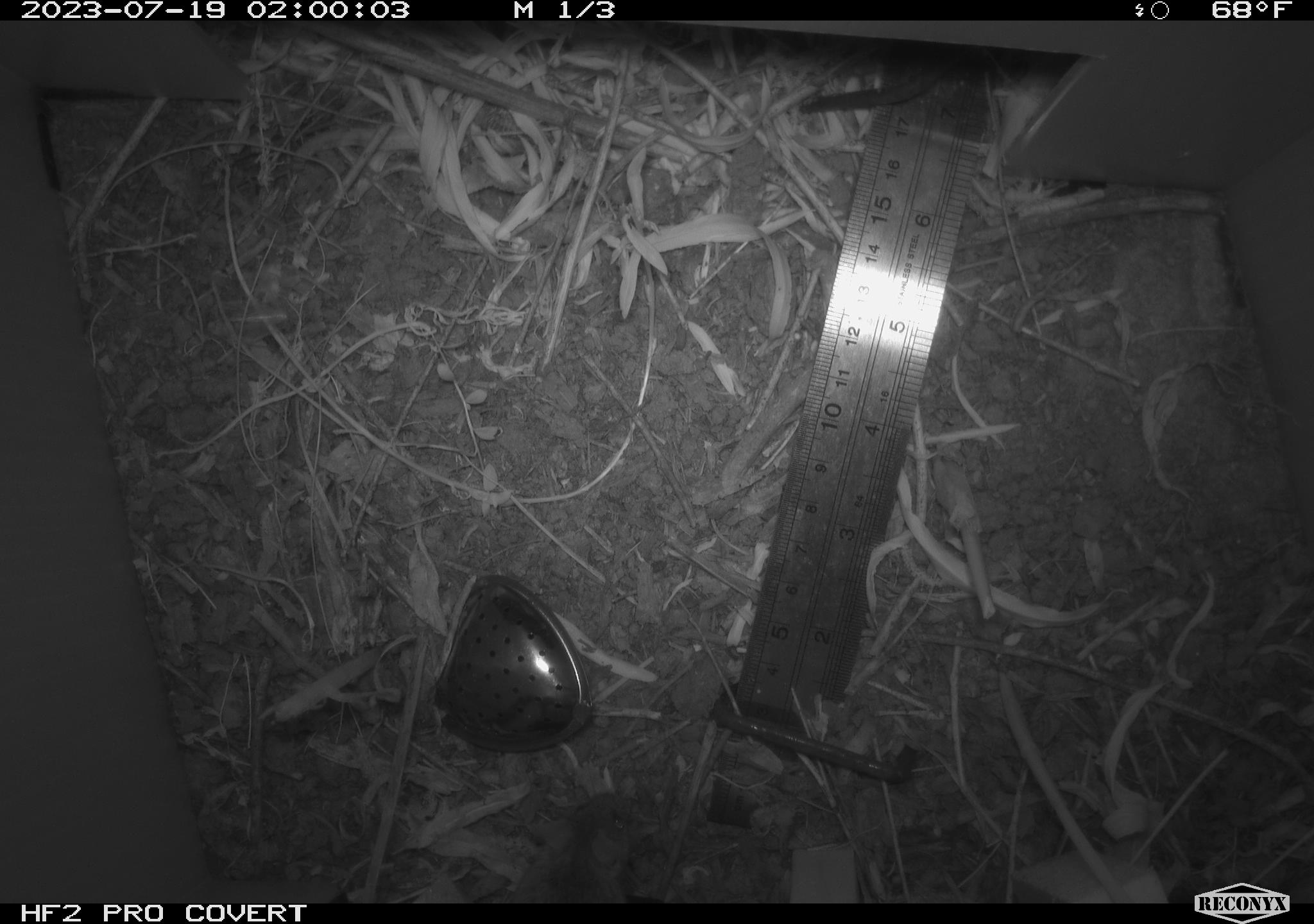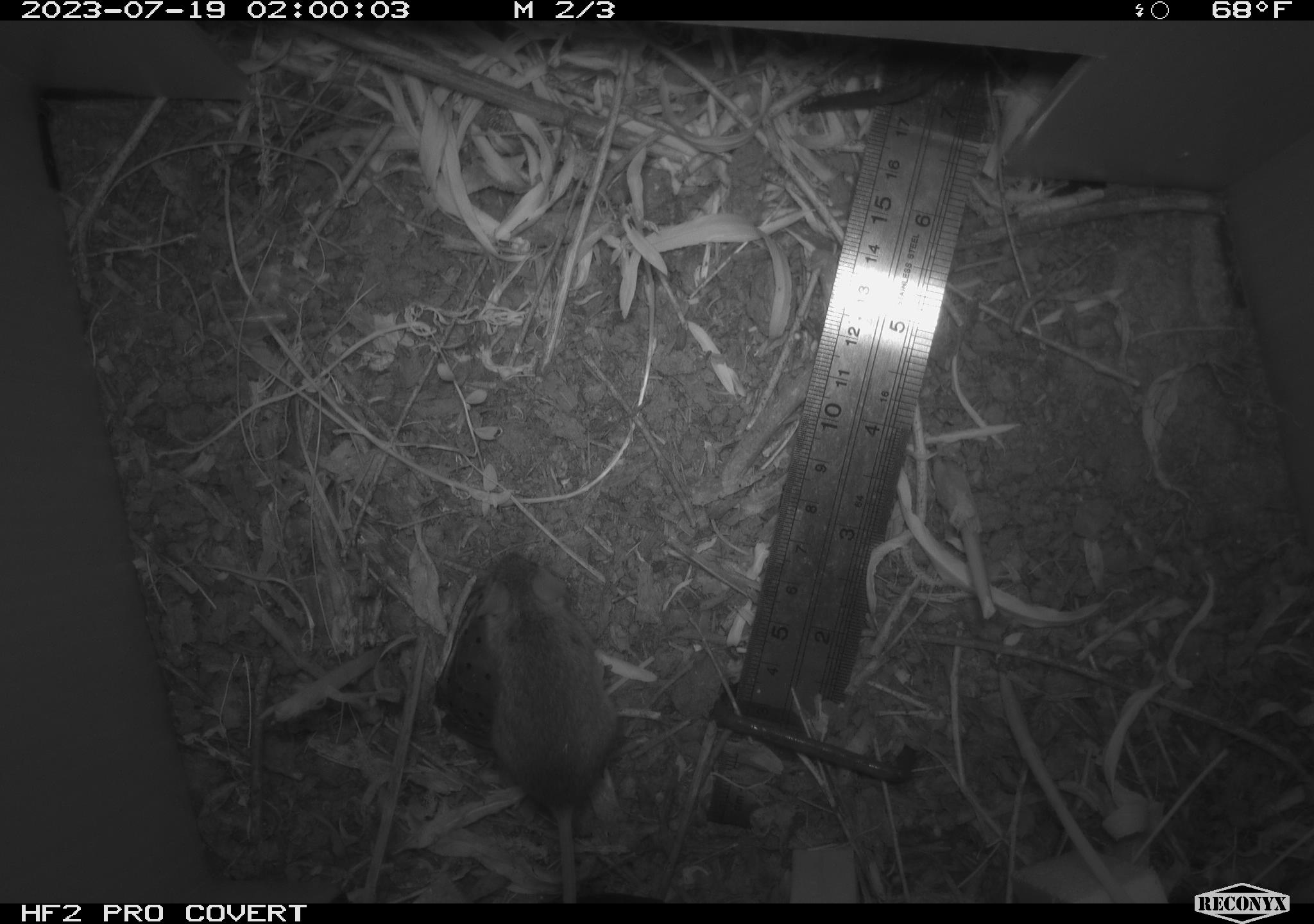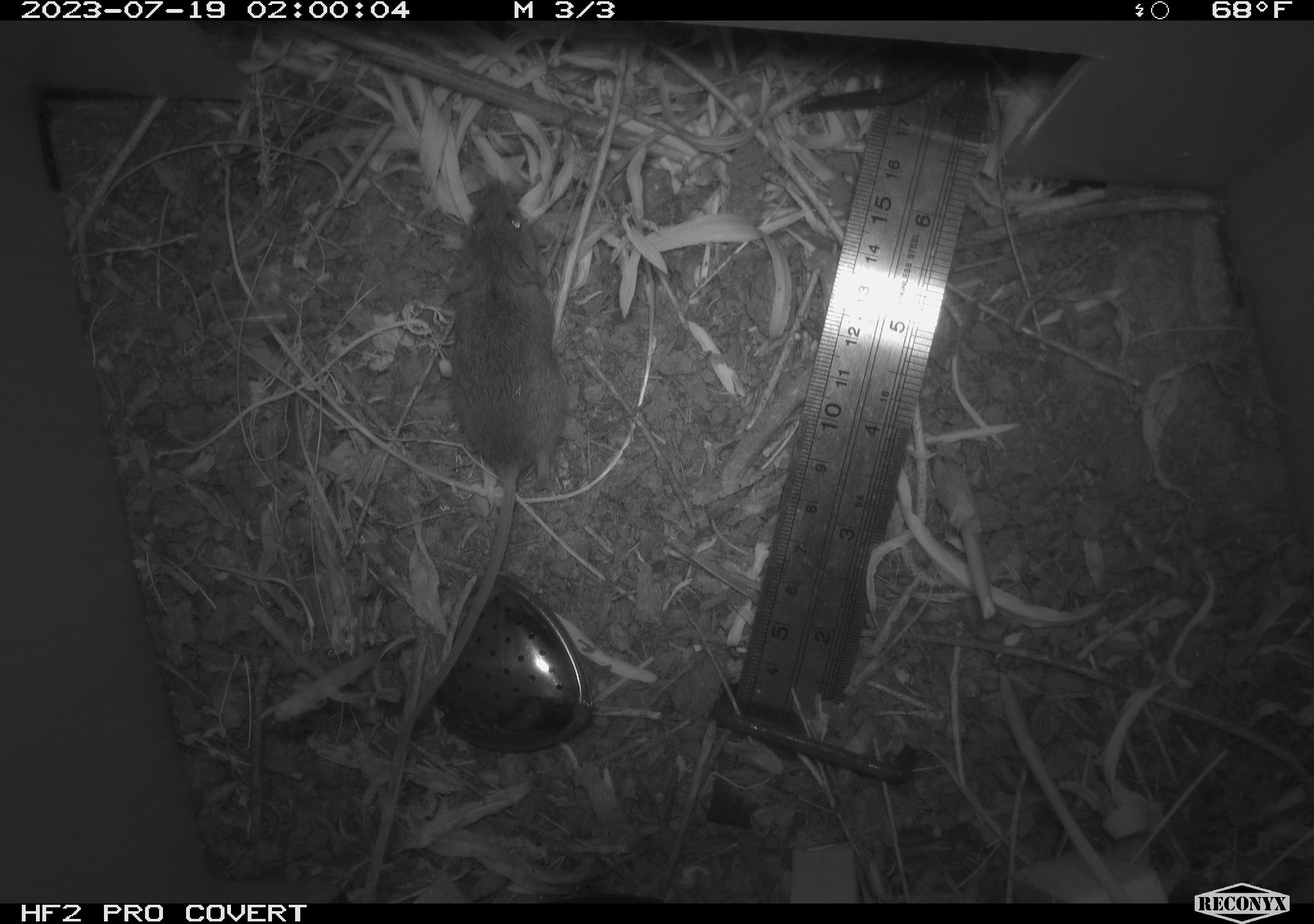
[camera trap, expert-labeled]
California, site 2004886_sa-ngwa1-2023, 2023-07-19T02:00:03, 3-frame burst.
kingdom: Animalia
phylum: Chordata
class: Mammalia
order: Rodentia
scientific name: Rodentia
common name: mouse species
Mouse species (Rodentia).